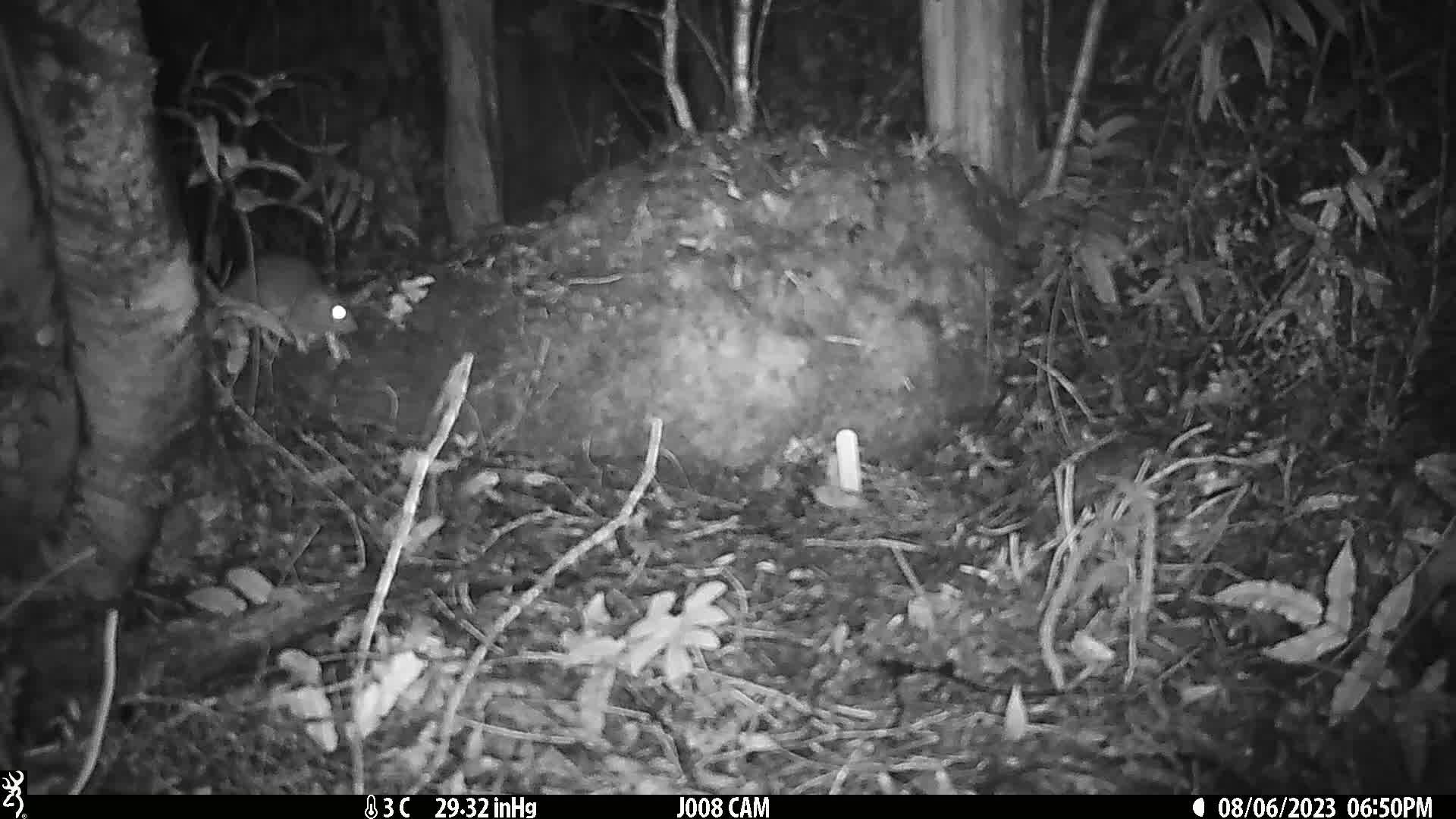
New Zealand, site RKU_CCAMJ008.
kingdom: Animalia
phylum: Chordata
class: Mammalia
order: Rodentia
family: Muridae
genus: Rattus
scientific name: Rattus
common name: rat